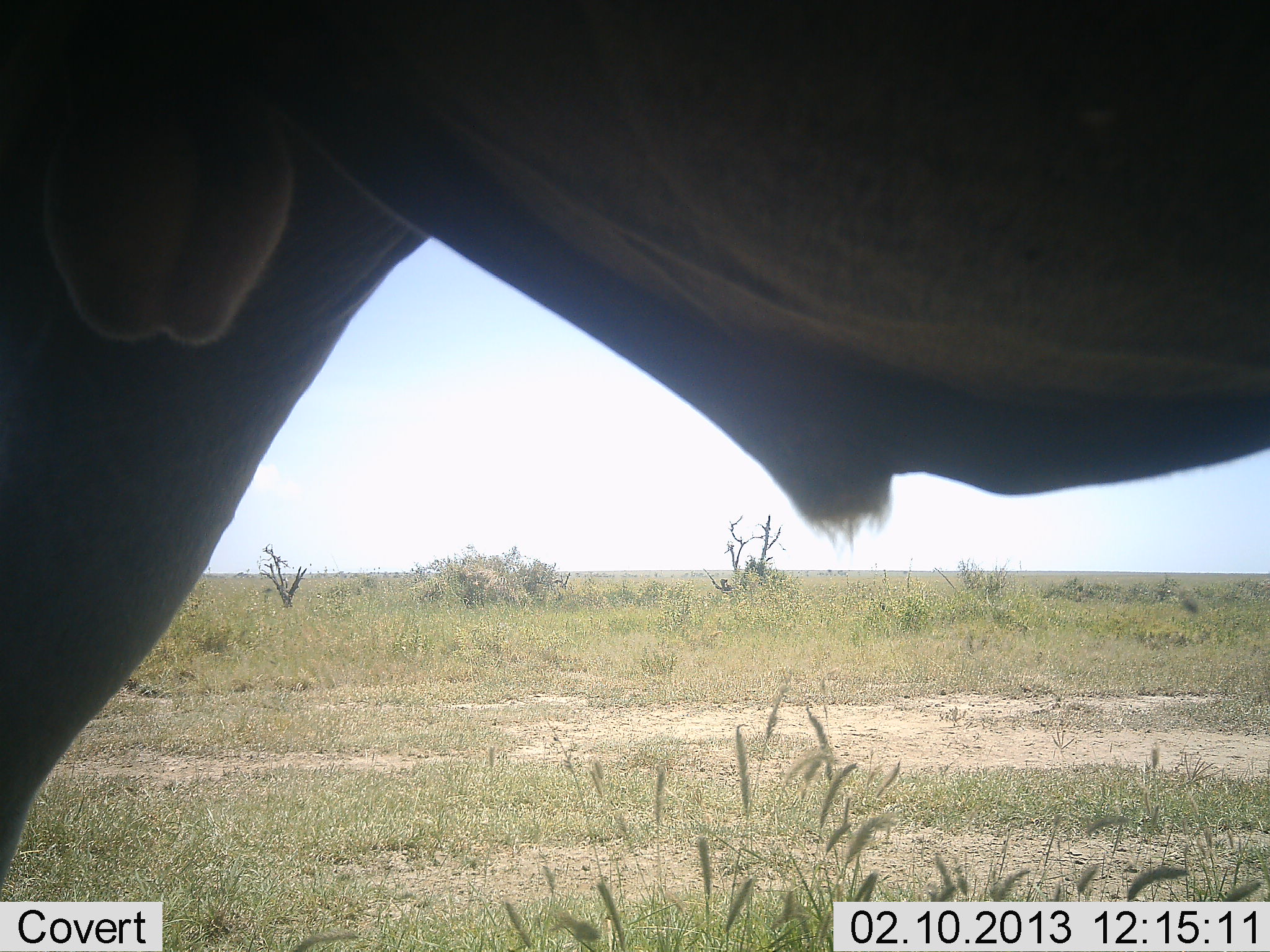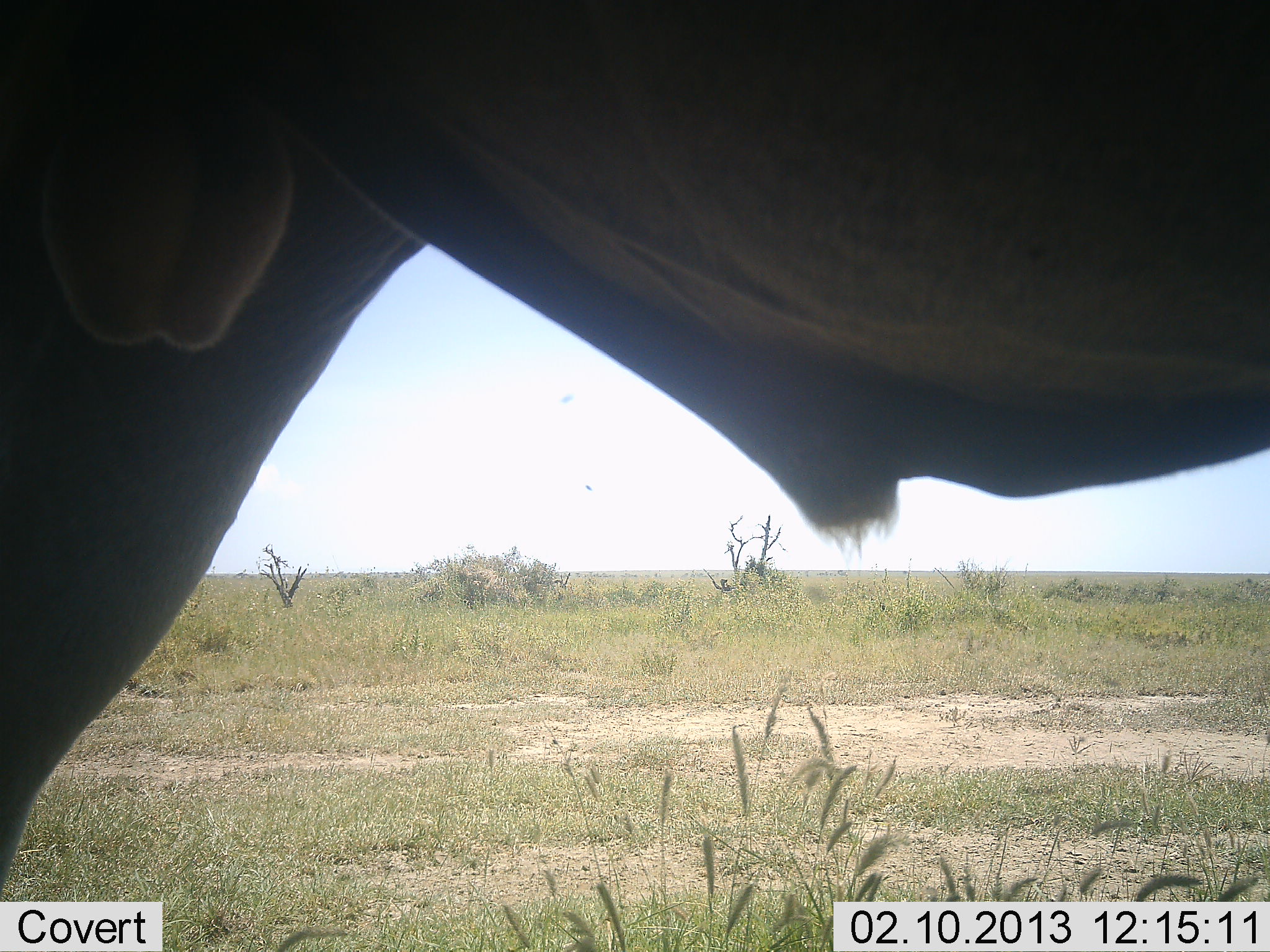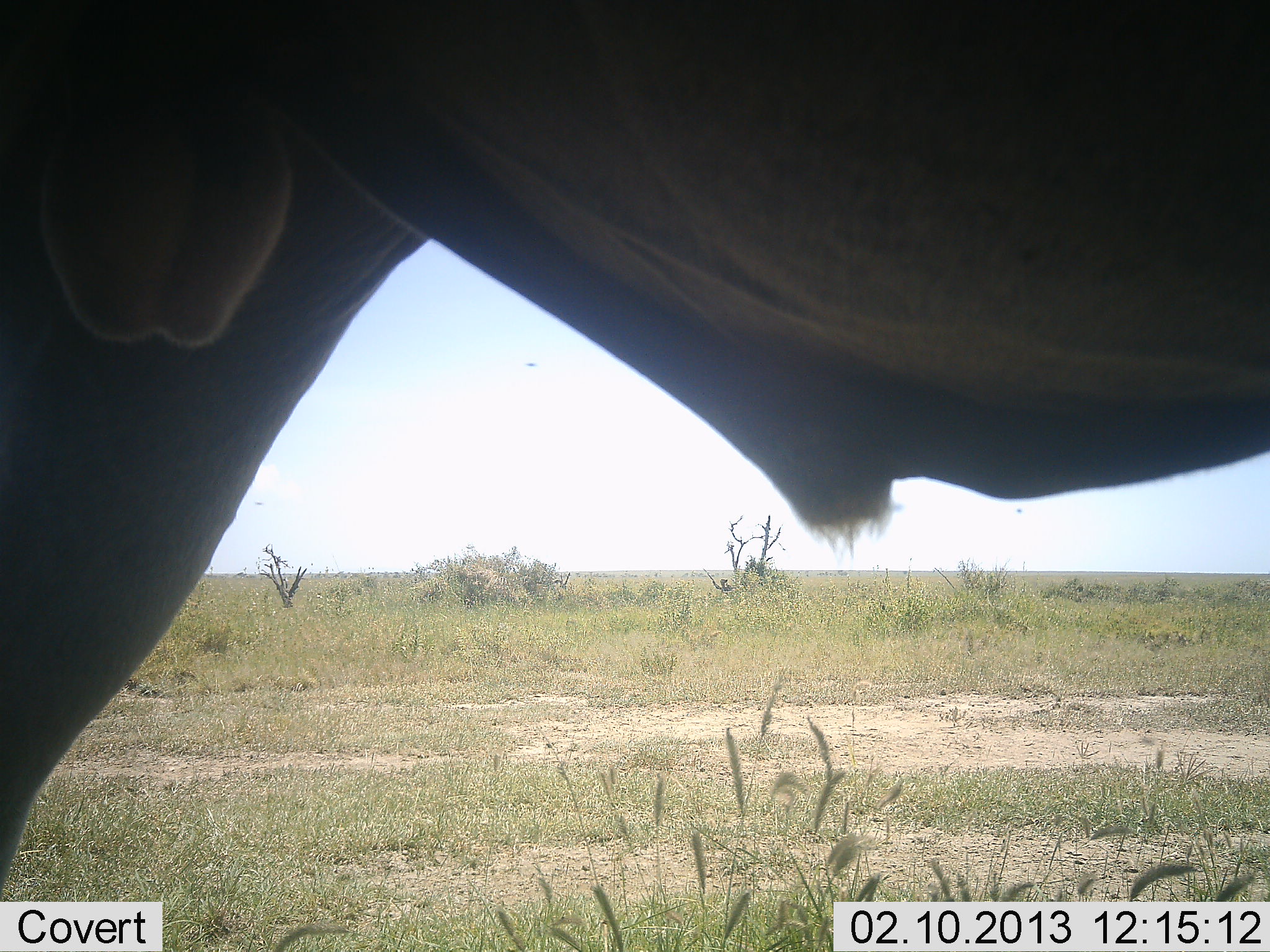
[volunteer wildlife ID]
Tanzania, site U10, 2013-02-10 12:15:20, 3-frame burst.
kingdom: Animalia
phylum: Chordata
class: Mammalia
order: Artiodactyla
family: Bovidae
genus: Connochaetes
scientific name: Connochaetes taurinus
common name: blue wildebeest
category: wildebeest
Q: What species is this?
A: Wildebeest (blue wildebeest) (Connochaetes taurinus).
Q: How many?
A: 1.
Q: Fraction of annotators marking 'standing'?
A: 100%.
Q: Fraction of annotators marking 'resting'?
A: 0%.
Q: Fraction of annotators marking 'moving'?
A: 0%.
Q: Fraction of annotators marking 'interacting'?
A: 0%.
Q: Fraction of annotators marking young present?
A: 0%.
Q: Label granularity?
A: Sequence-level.